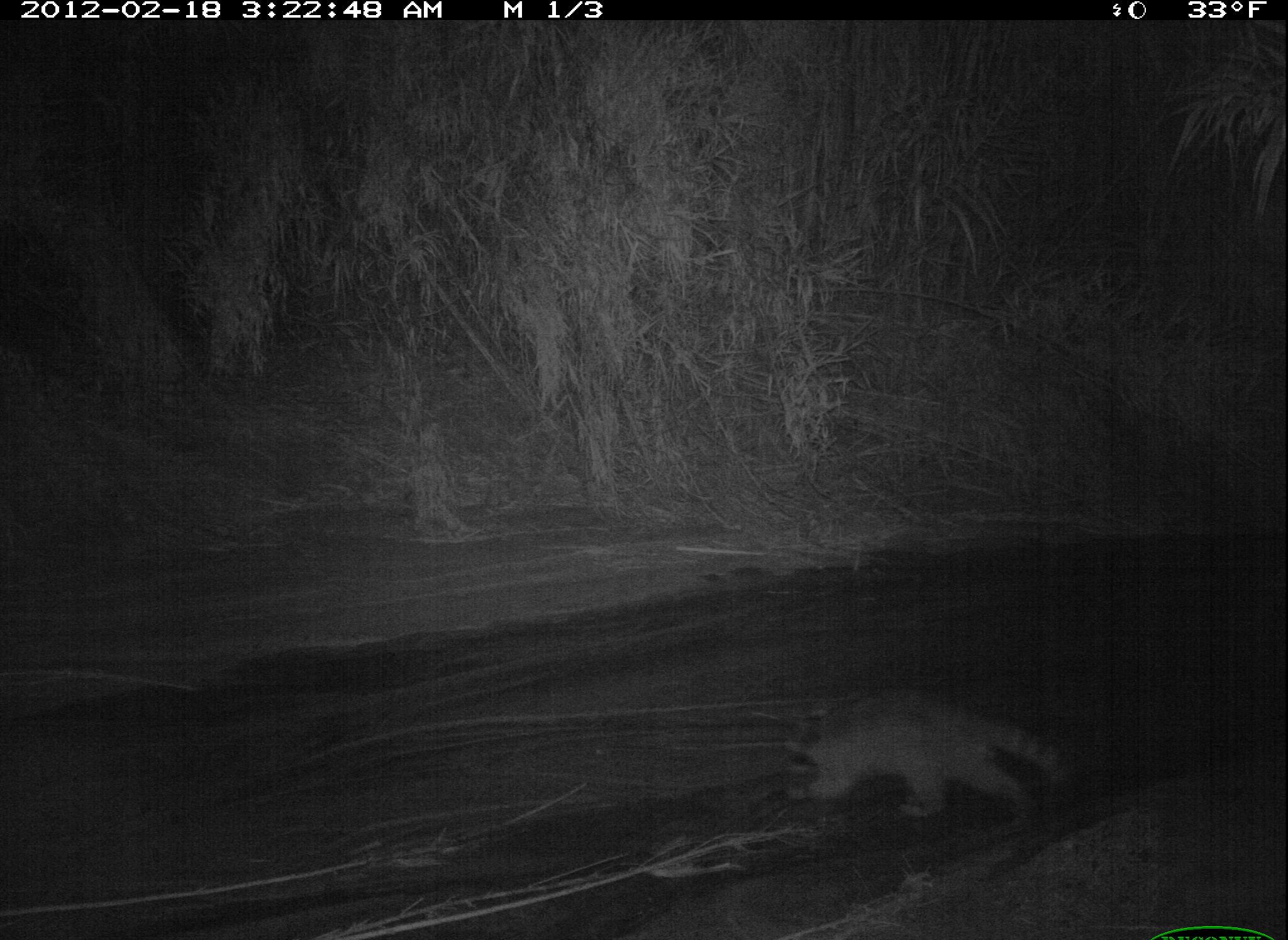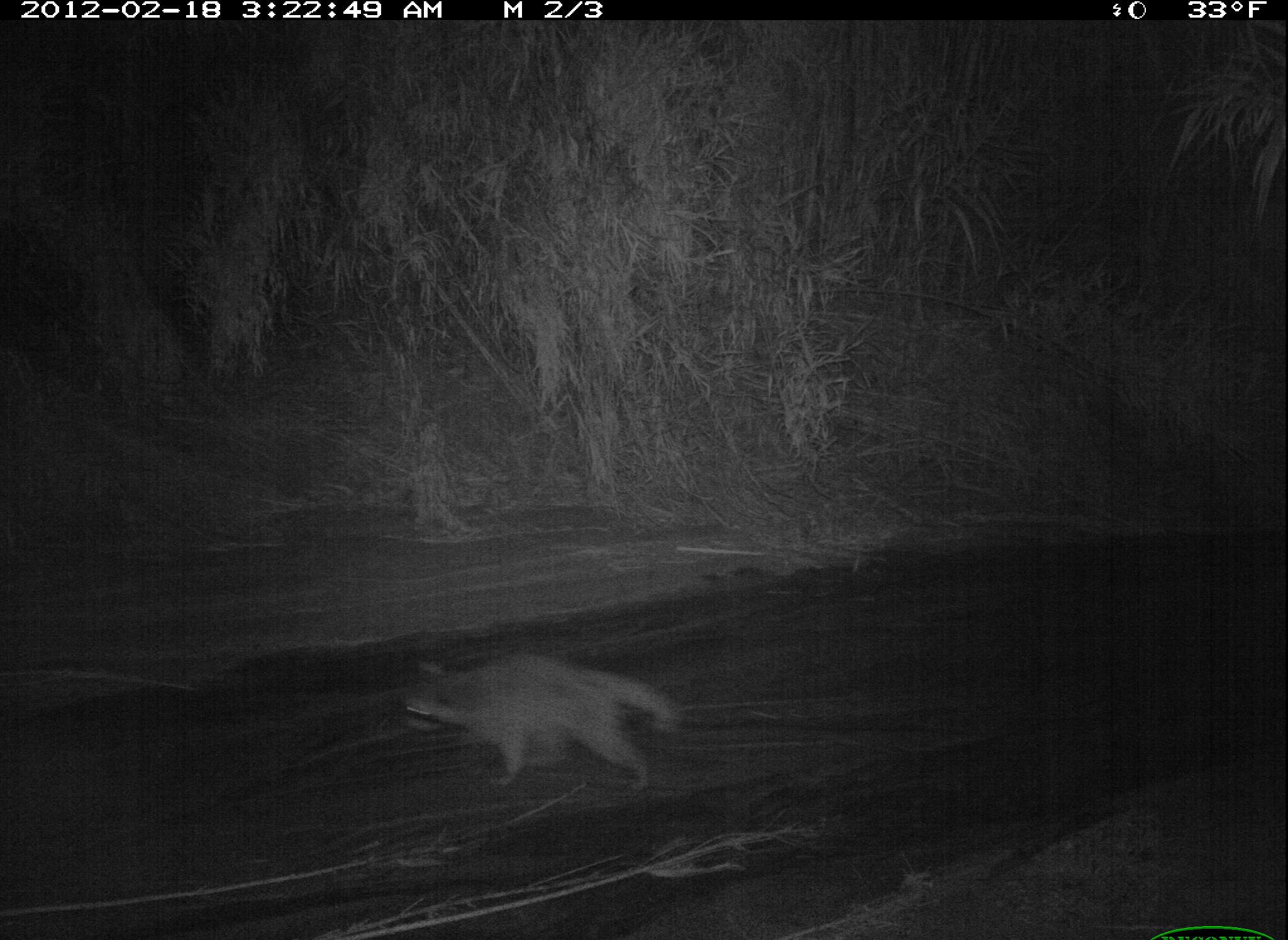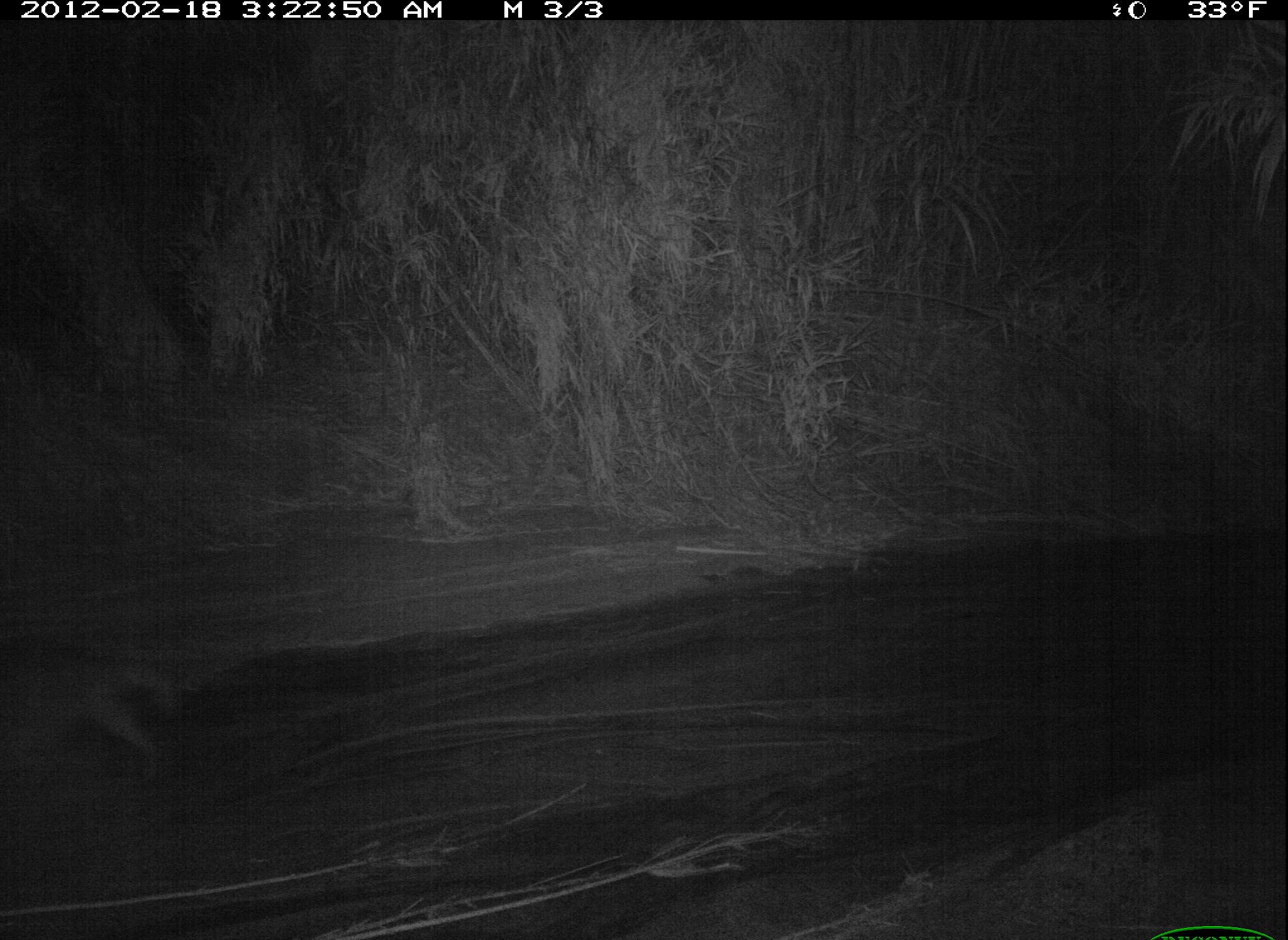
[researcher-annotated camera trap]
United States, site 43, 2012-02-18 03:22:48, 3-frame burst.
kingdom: Animalia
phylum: Chordata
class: Mammalia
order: Carnivora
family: Procyonidae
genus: Procyon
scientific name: Procyon lotor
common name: raccoon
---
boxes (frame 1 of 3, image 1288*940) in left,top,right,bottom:
raccoon: 770,678,1108,842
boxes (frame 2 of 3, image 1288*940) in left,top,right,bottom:
raccoon: 393,649,694,805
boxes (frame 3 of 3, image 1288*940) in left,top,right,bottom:
raccoon: 3,622,192,794